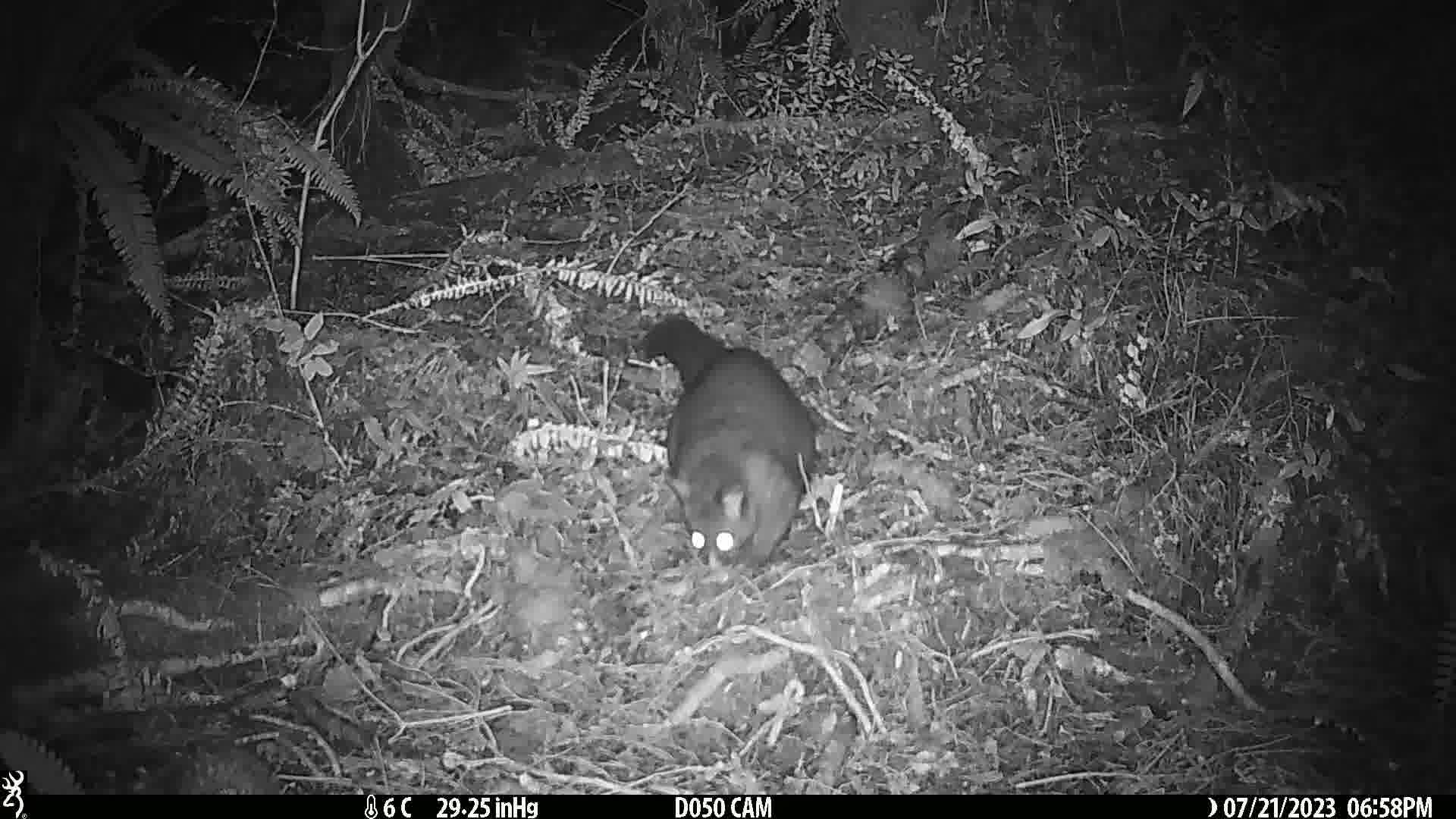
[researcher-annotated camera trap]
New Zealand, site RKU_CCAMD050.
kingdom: Animalia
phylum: Chordata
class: Mammalia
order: Diprotodontia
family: Phalangeridae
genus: Trichosurus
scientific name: Trichosurus vulpecula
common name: common brushtail possum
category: possum